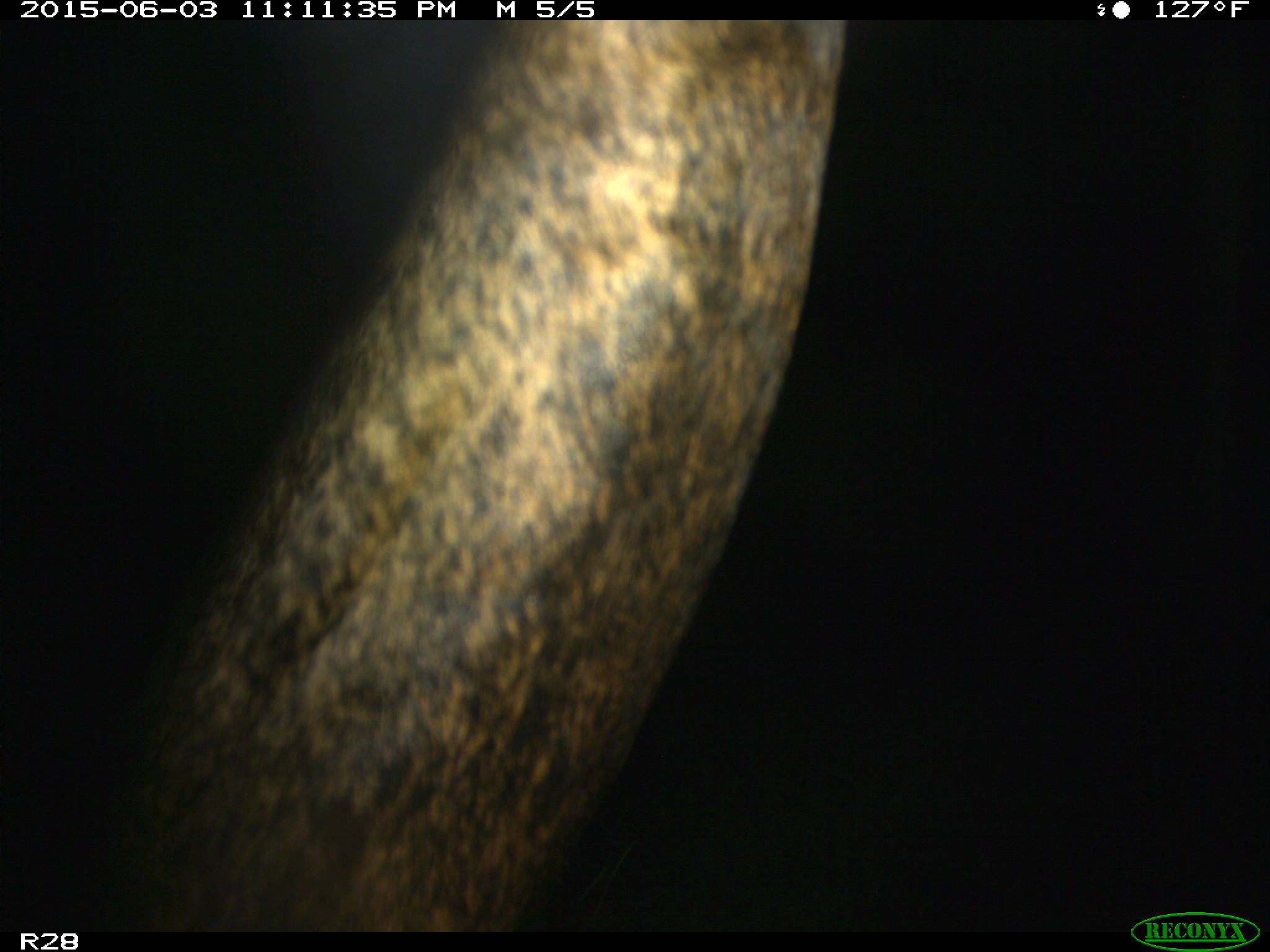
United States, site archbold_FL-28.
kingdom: Animalia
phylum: Chordata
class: Mammalia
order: Artiodactyla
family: Bovidae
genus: Bos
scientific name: Bos taurus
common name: domestic cow